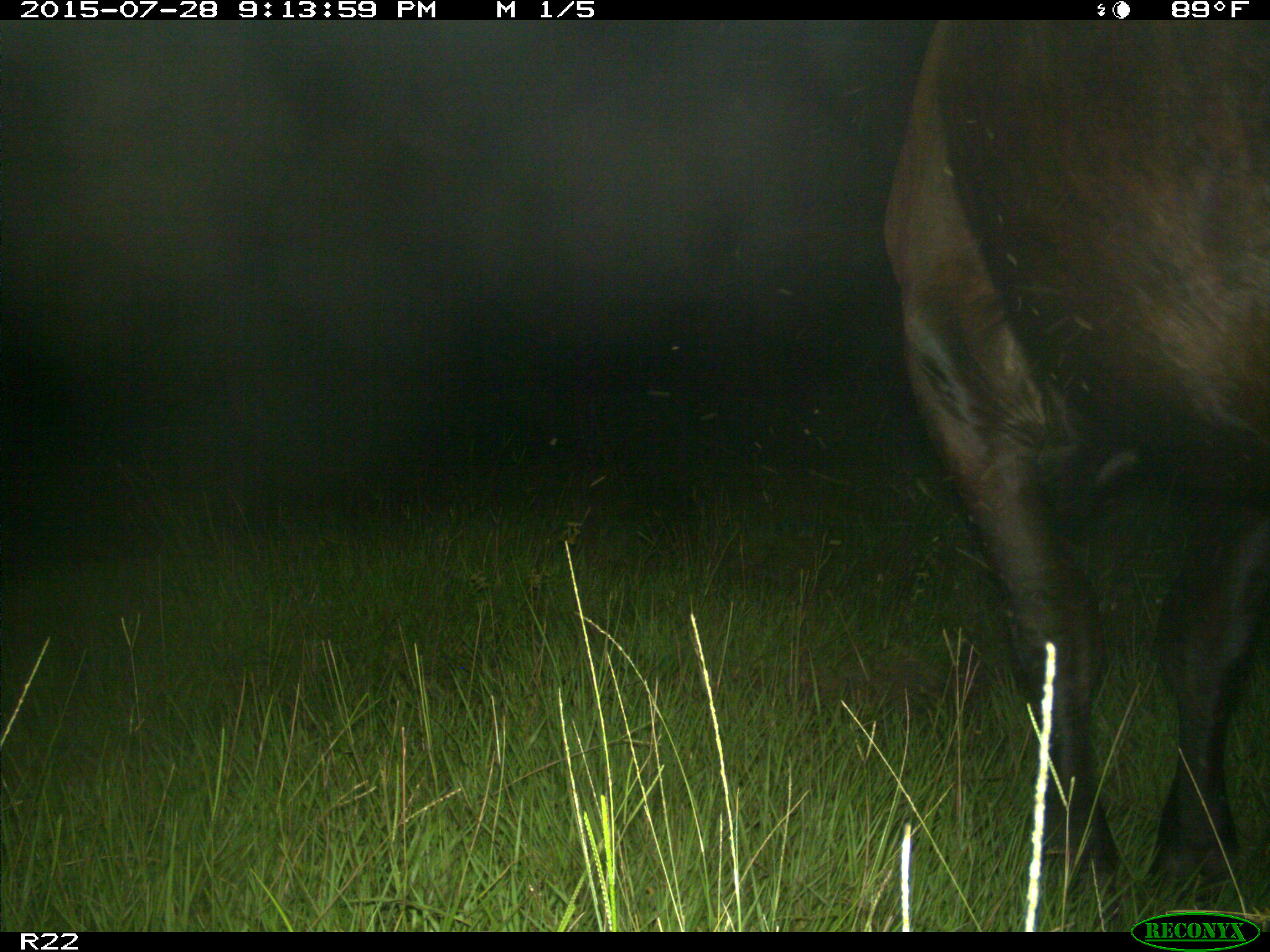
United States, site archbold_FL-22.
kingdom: Animalia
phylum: Chordata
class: Mammalia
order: Artiodactyla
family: Bovidae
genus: Bos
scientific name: Bos taurus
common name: domestic cow